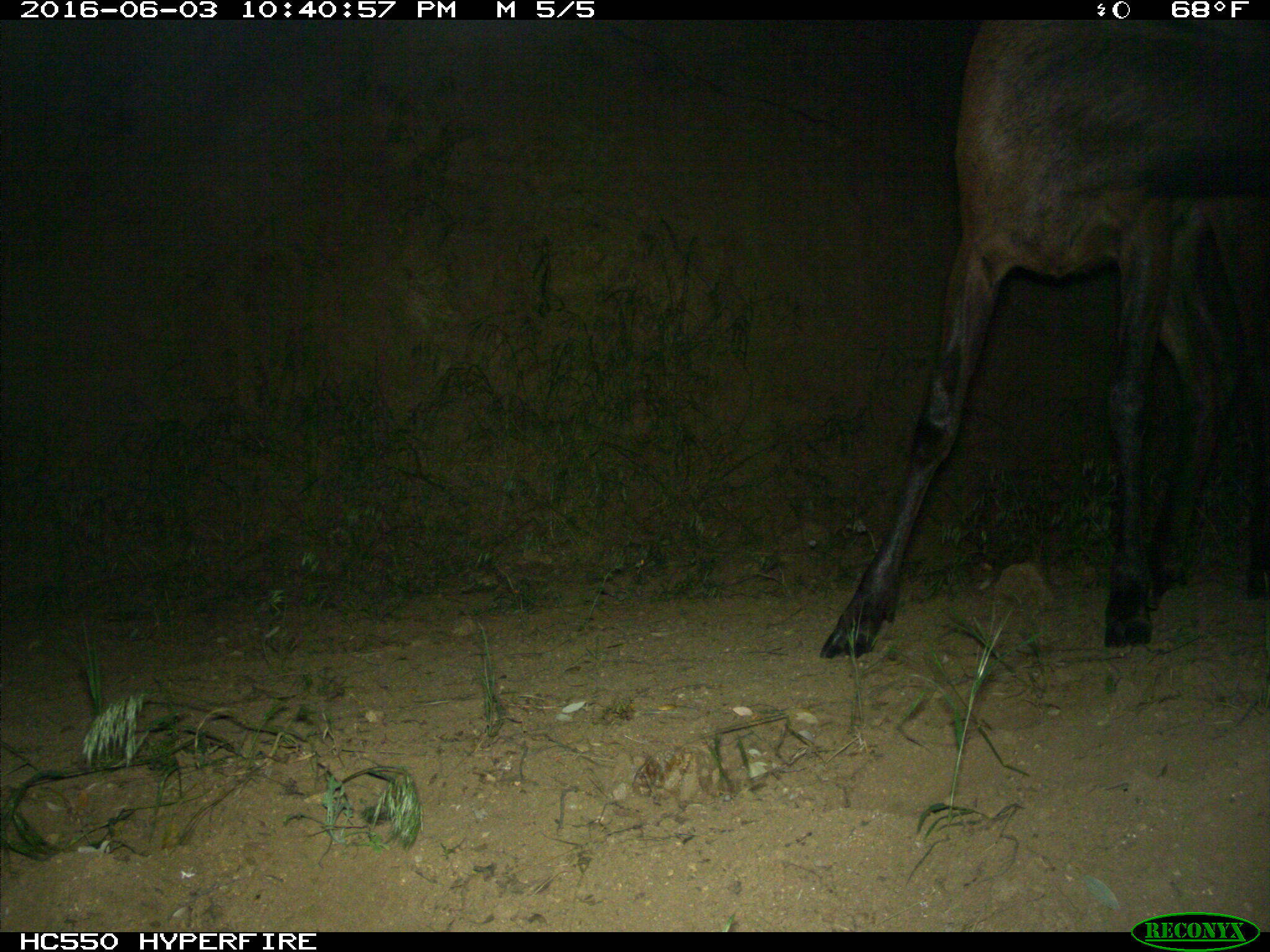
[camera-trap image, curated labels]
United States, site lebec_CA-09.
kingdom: Animalia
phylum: Chordata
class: Mammalia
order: Artiodactyla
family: Cervidae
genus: Cervus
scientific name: Cervus canadensis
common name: elk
Cervus canadensis (elk).